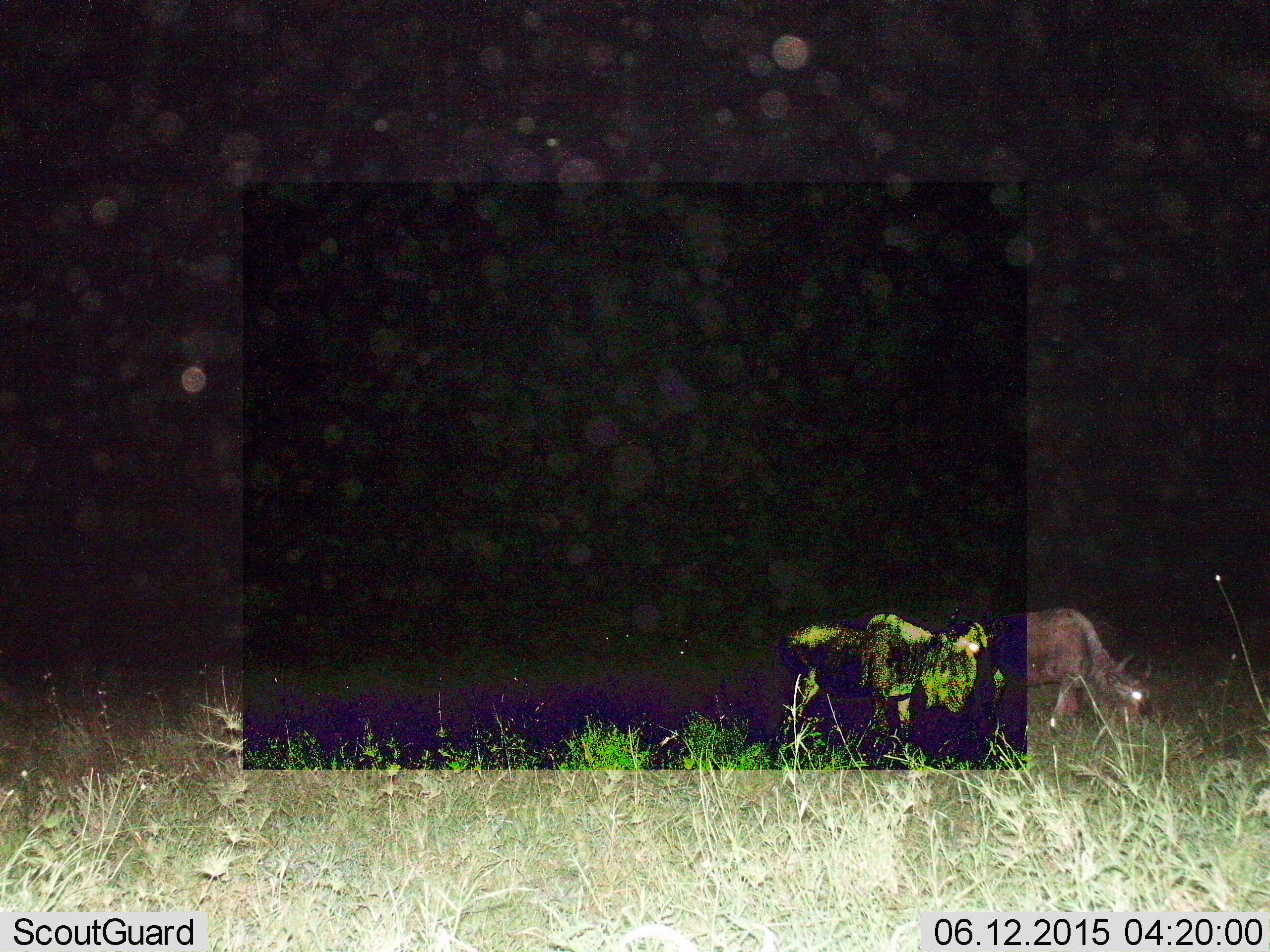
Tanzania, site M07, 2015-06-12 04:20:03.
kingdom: Animalia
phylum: Chordata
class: Mammalia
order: Artiodactyla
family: Bovidae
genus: Connochaetes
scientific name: Connochaetes taurinus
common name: blue wildebeest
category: wildebeest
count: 1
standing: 20%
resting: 0%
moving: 20%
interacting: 0%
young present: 0%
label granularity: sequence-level